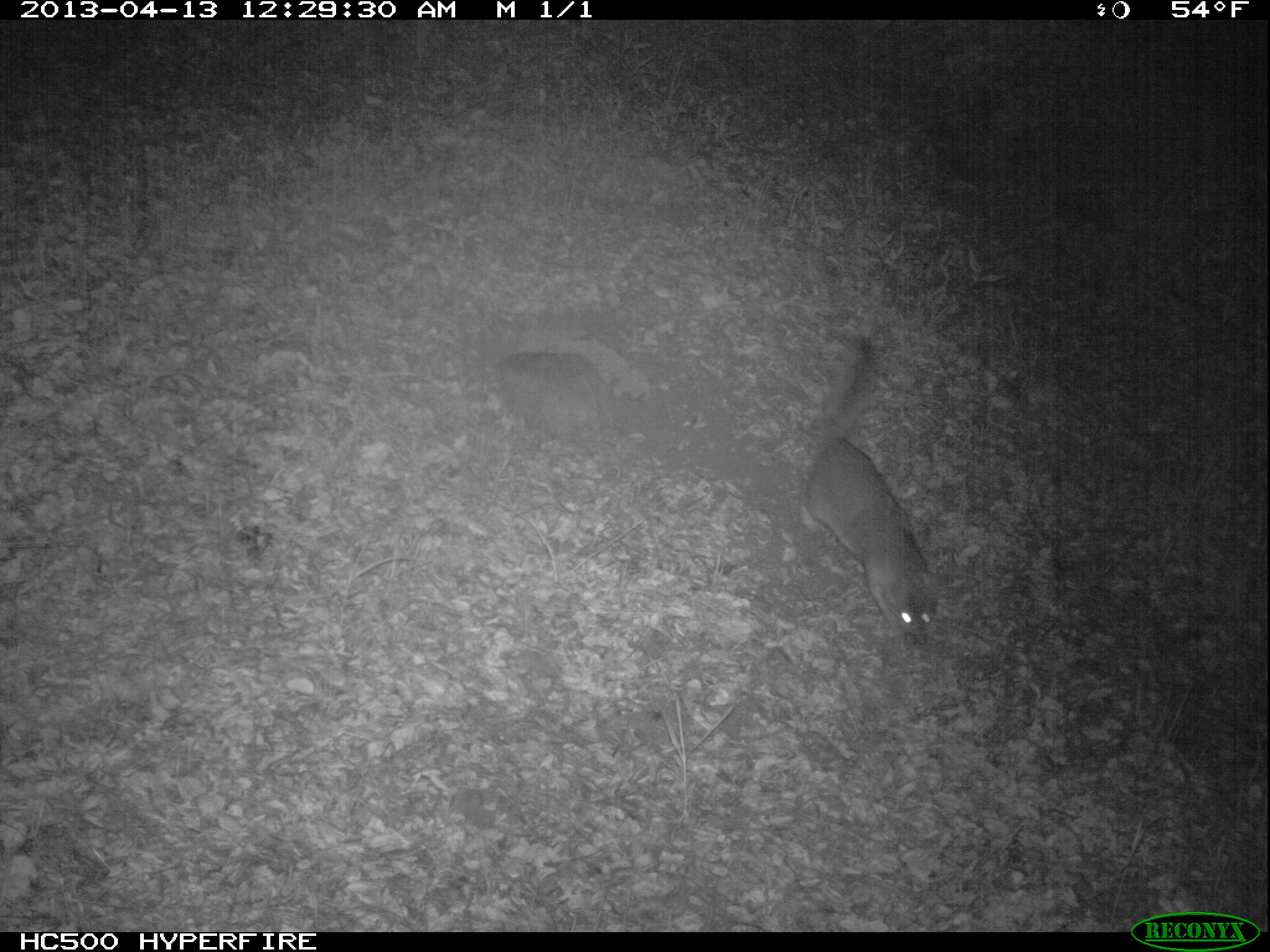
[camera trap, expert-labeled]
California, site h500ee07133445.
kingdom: Animalia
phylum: Chordata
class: Mammalia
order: Carnivora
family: Canidae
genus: Urocyon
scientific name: Urocyon littoralis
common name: island fox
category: fox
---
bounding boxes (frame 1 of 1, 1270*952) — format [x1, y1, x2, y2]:
fox: [801, 337, 938, 659]